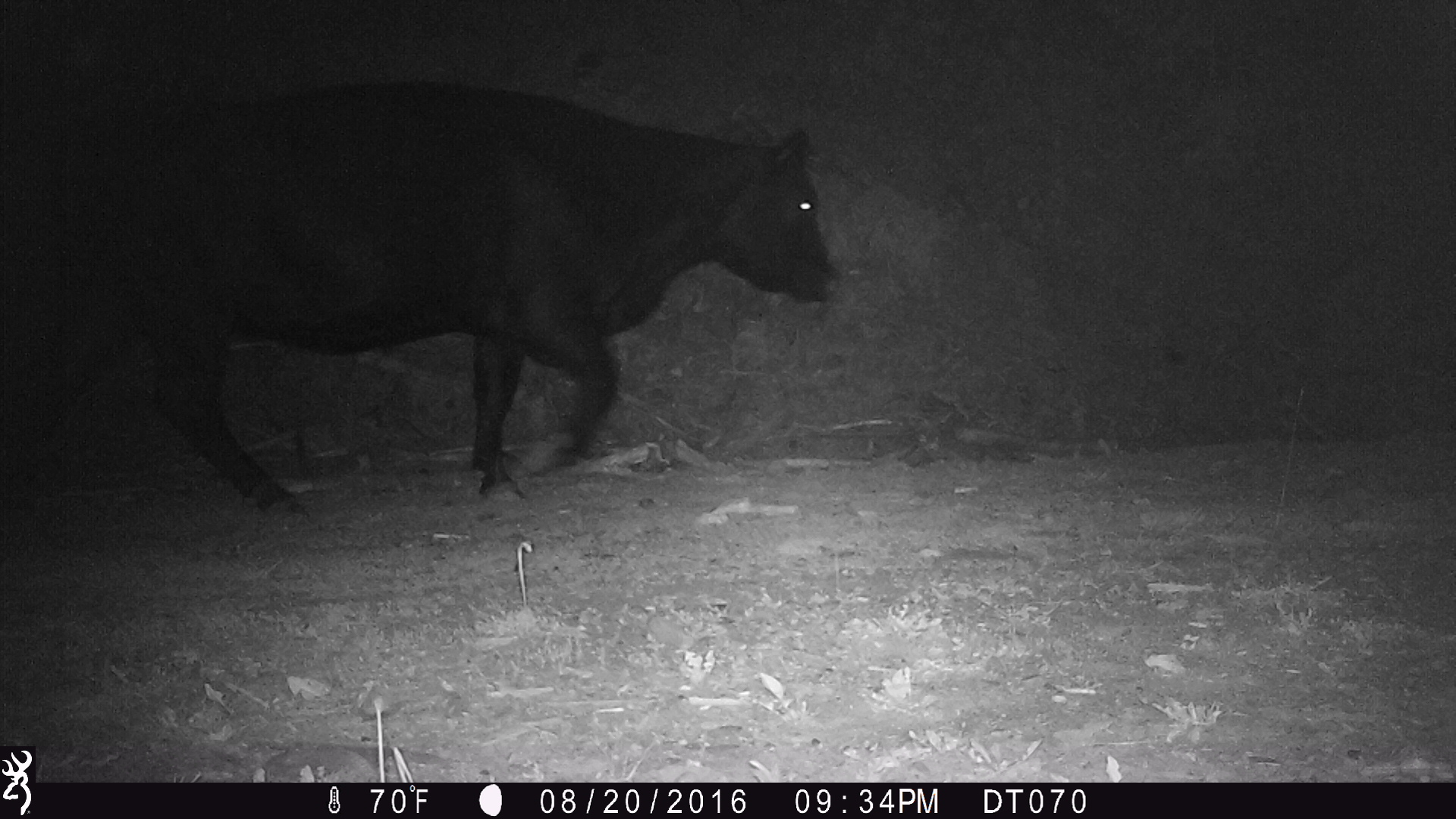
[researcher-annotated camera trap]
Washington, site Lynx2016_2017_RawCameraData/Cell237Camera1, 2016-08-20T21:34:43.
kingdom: Animalia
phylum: Chordata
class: Mammalia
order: Artiodactyla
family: Bovidae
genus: Bos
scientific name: Bos taurus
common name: domestic cattle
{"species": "domestic cattle (Bos taurus)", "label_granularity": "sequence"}